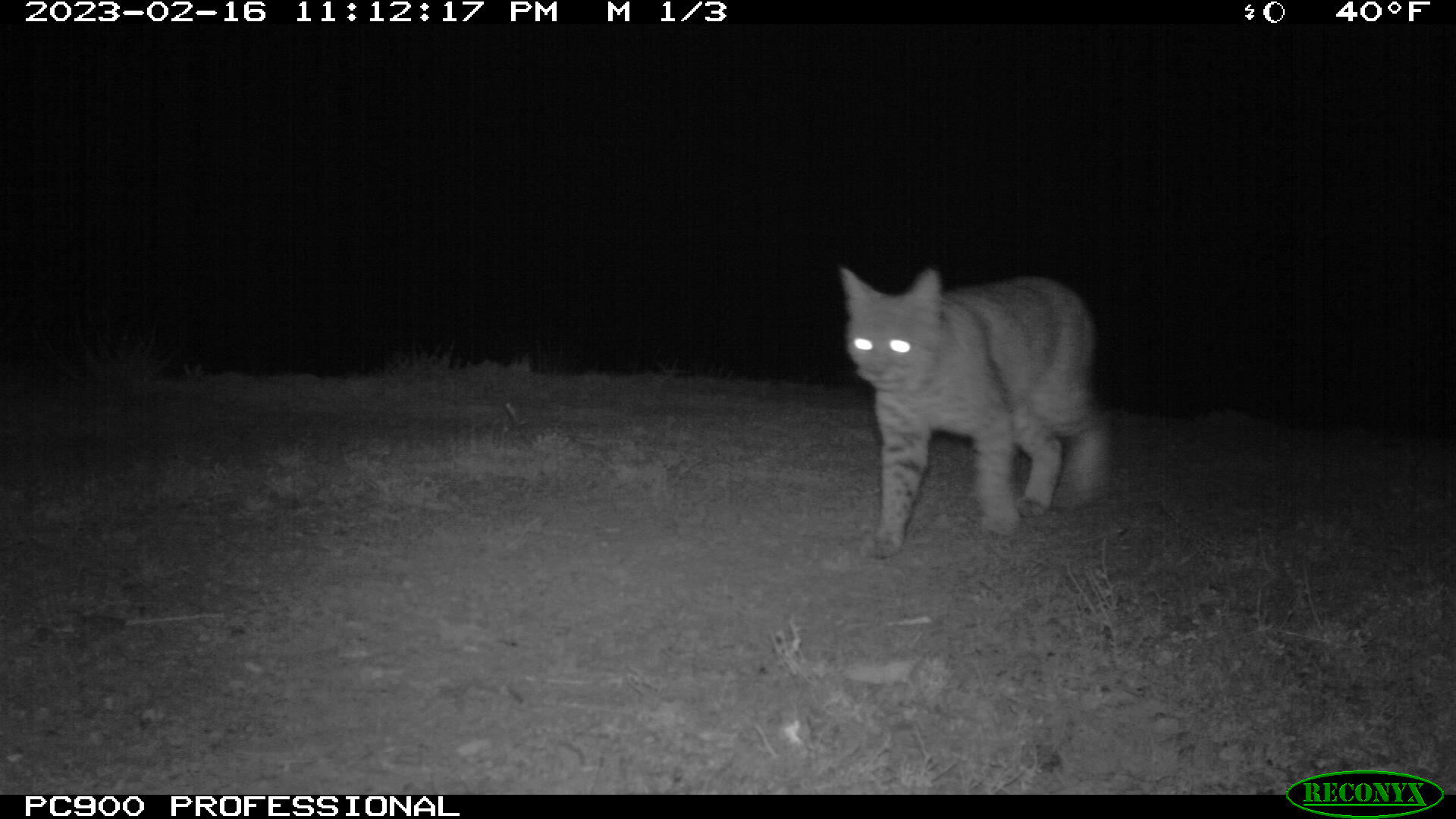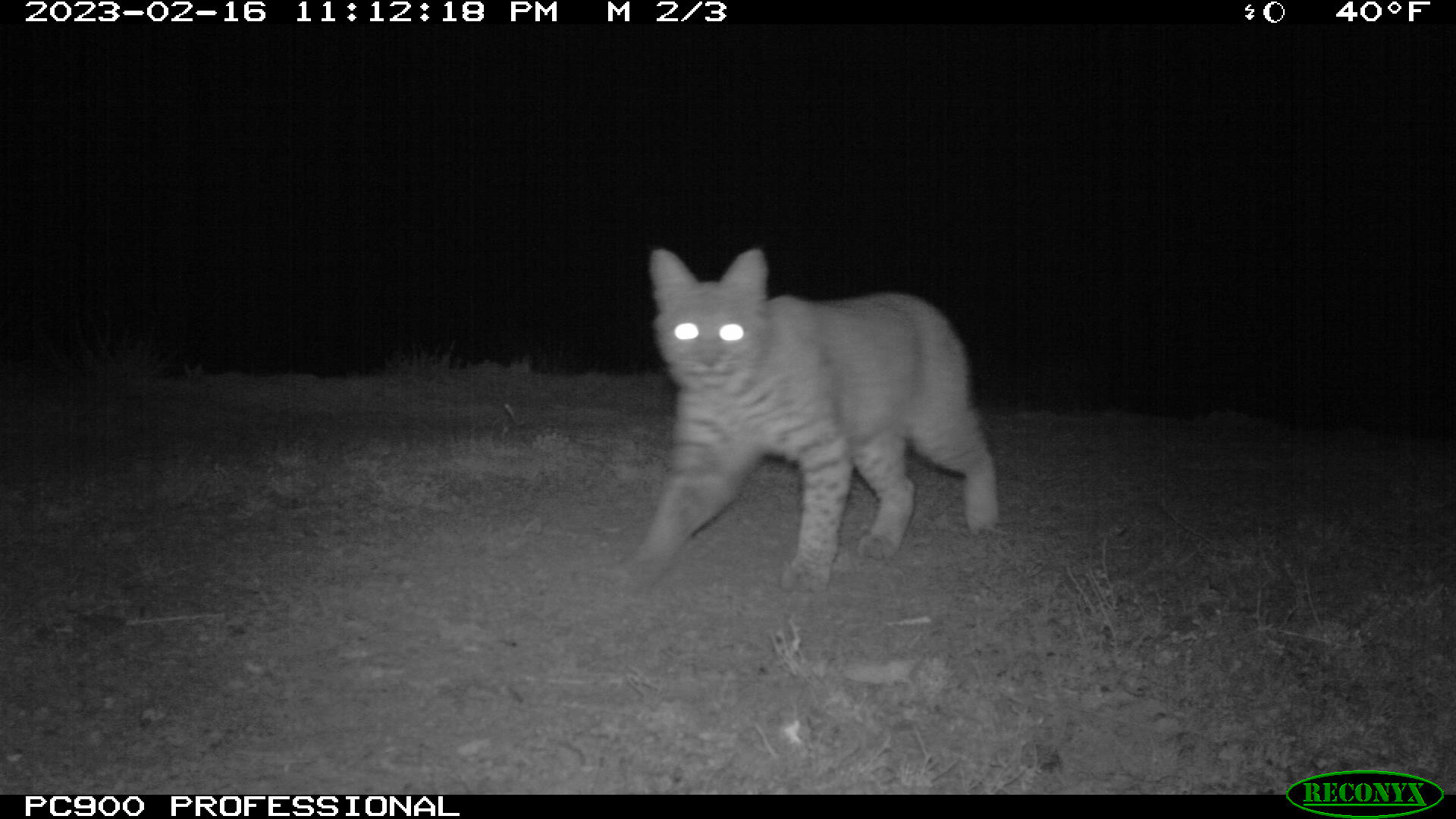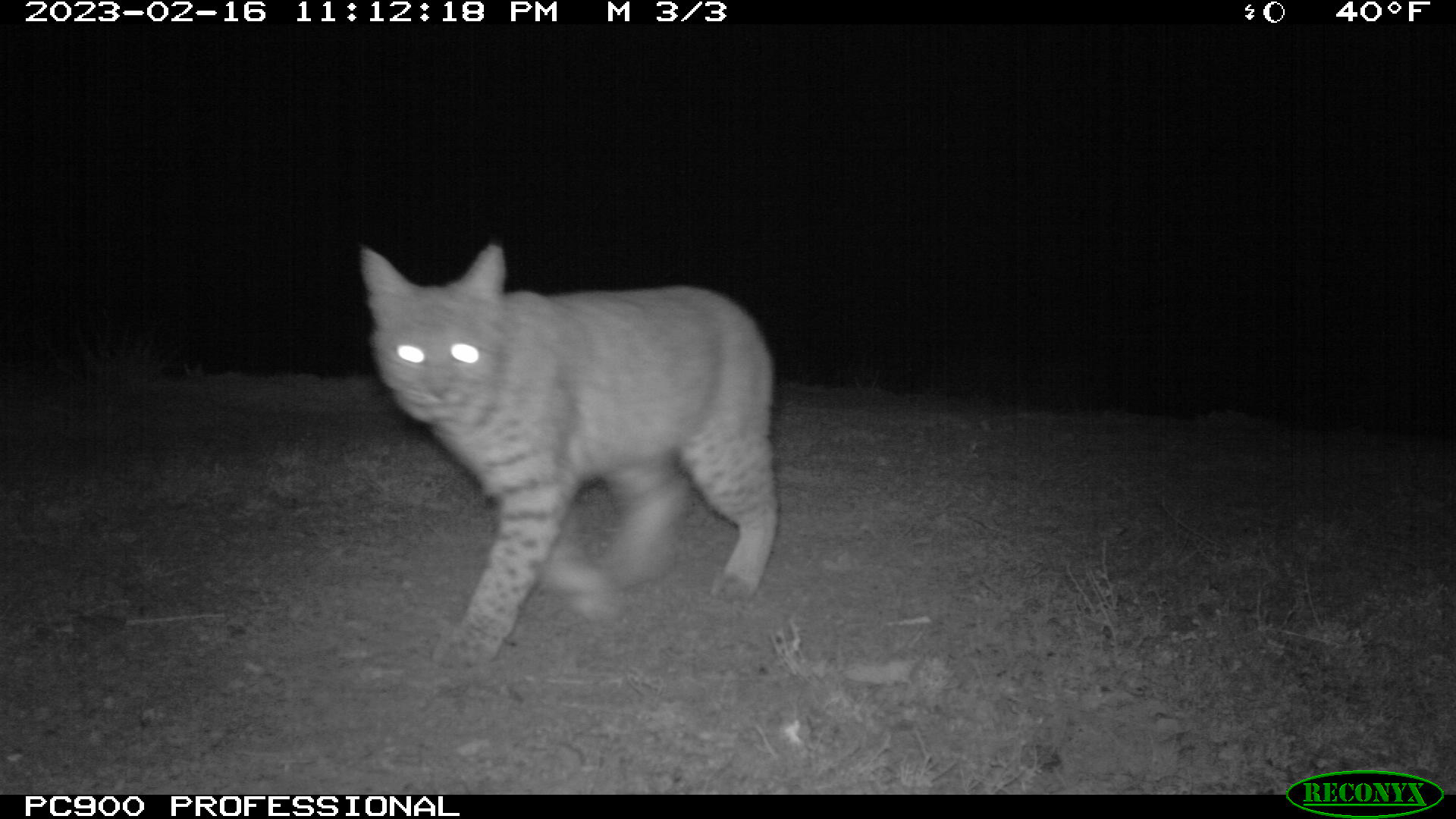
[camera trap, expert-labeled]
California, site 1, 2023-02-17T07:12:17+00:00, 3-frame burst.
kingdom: Animalia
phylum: Chordata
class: Mammalia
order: Carnivora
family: Felidae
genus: Lynx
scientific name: Lynx rufus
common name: bobcat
Bobcat (Lynx rufus).